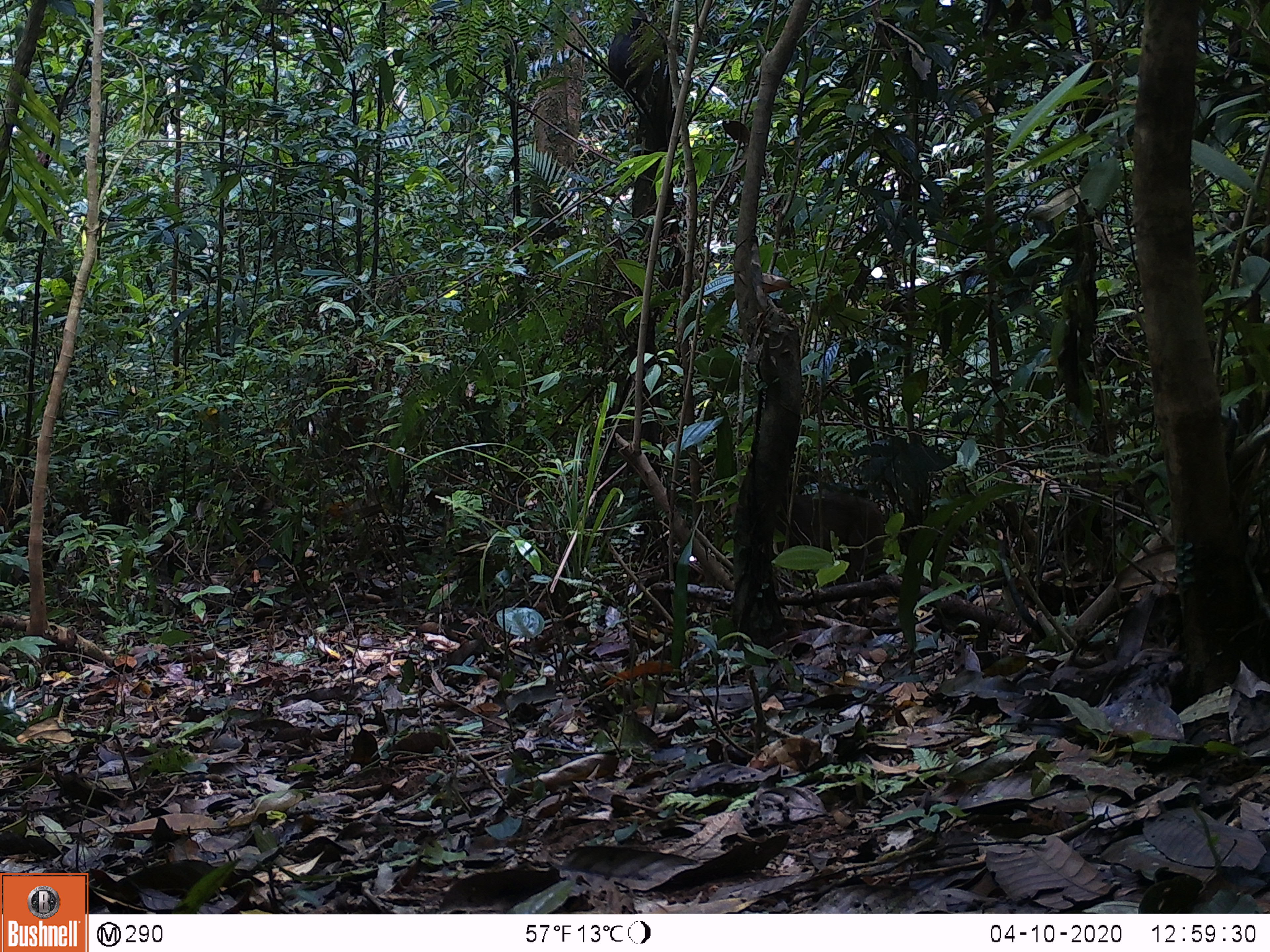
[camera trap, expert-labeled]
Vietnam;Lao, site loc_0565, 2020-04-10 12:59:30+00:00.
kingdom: Animalia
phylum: Chordata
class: Mammalia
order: Primates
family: Cercopithecidae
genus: Macaca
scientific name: Macaca arctoides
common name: stump-tailed macaque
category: stump tailed macaque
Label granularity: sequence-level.